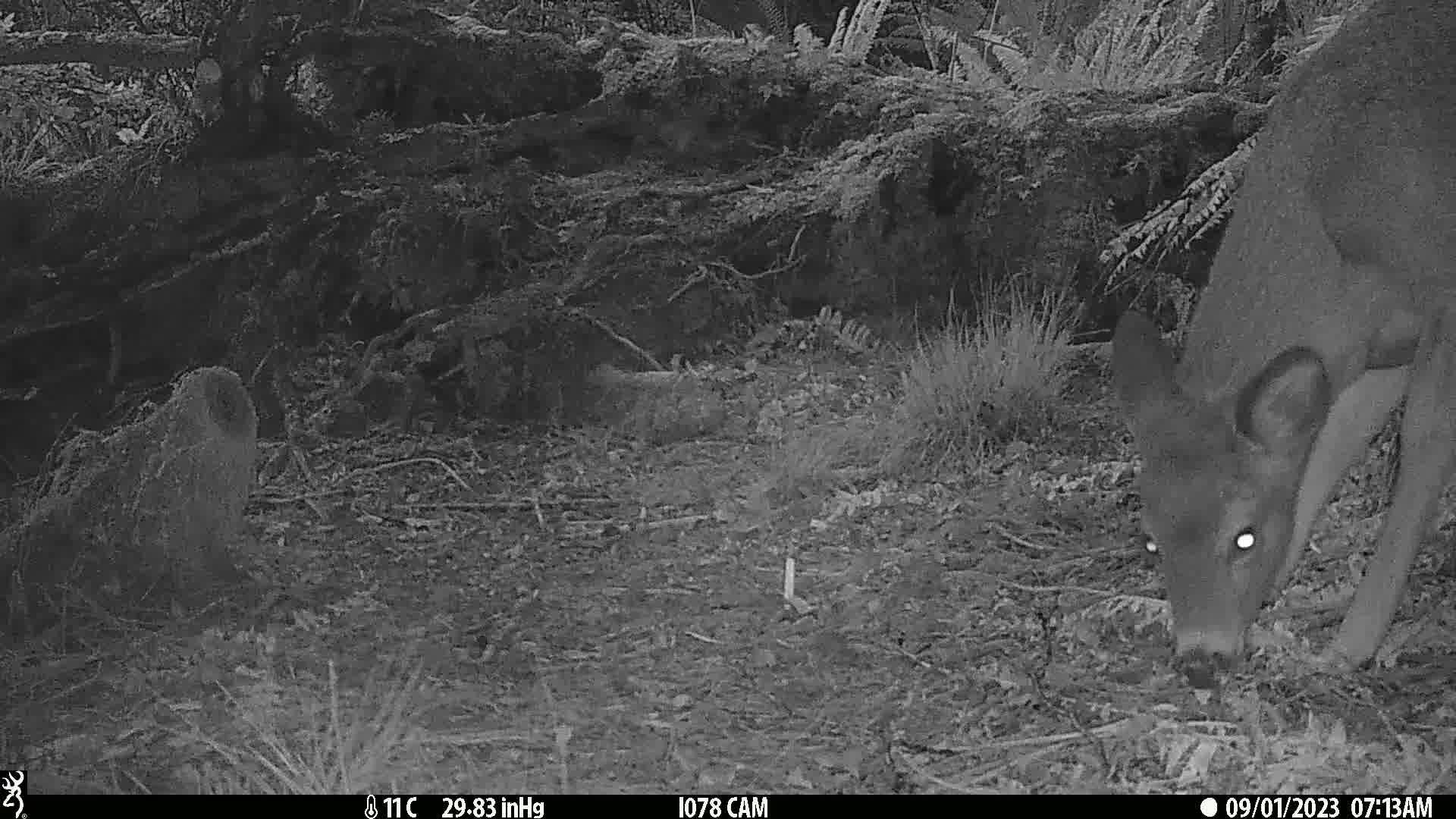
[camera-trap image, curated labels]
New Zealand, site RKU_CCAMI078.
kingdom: Animalia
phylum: Chordata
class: Mammalia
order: Artiodactyla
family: Cervidae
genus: Odocoileus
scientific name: Odocoileus virginianus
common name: white-tailed deer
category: white tailed deer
White tailed deer (white-tailed deer) (Odocoileus virginianus).